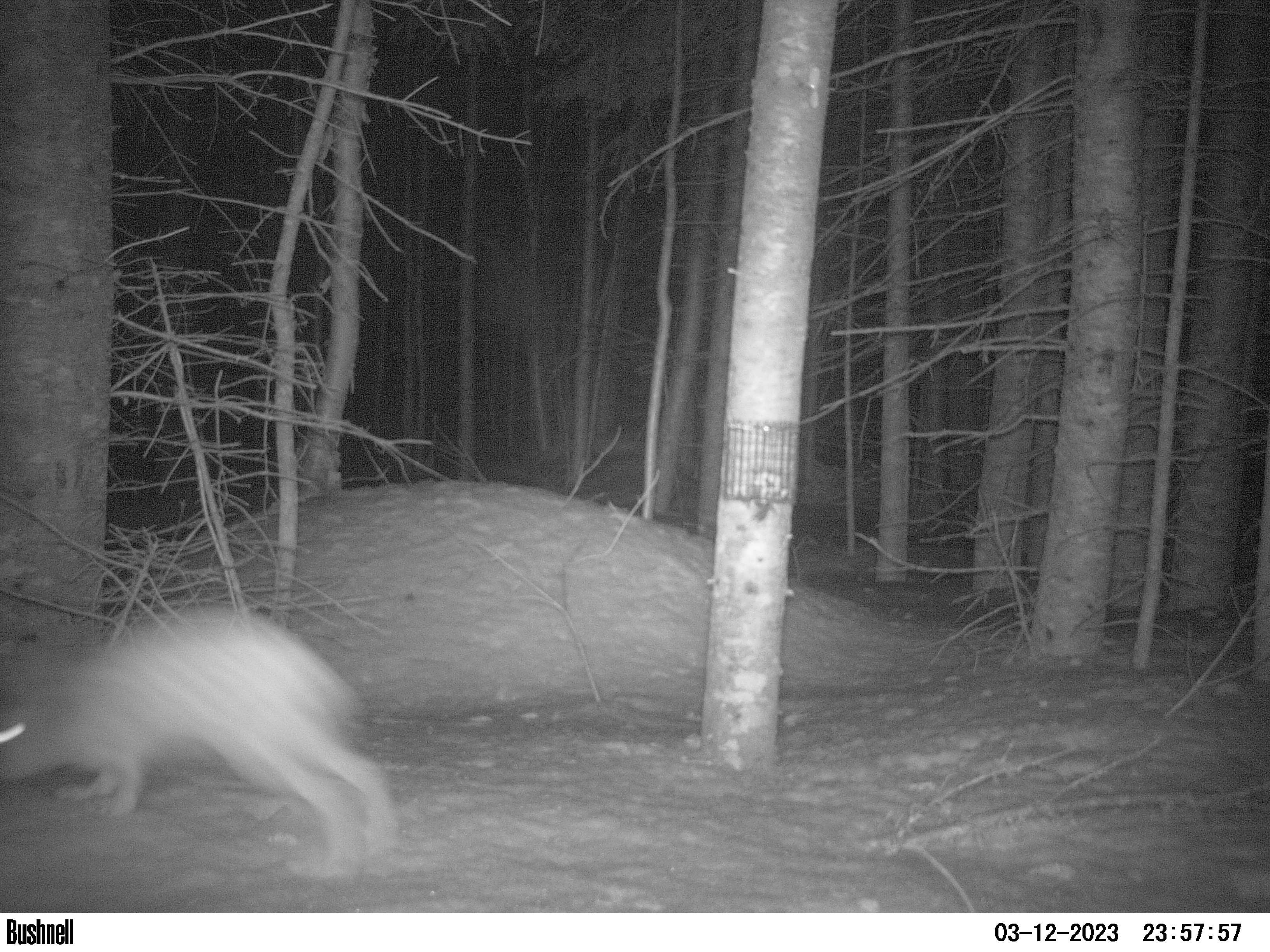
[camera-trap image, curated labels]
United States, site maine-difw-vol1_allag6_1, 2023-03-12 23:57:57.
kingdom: Animalia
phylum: Chordata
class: Mammalia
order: Lagomorpha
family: Leporidae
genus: Lepus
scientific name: Lepus americanus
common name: snowshoe hare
Snowshoe hare (Lepus americanus).